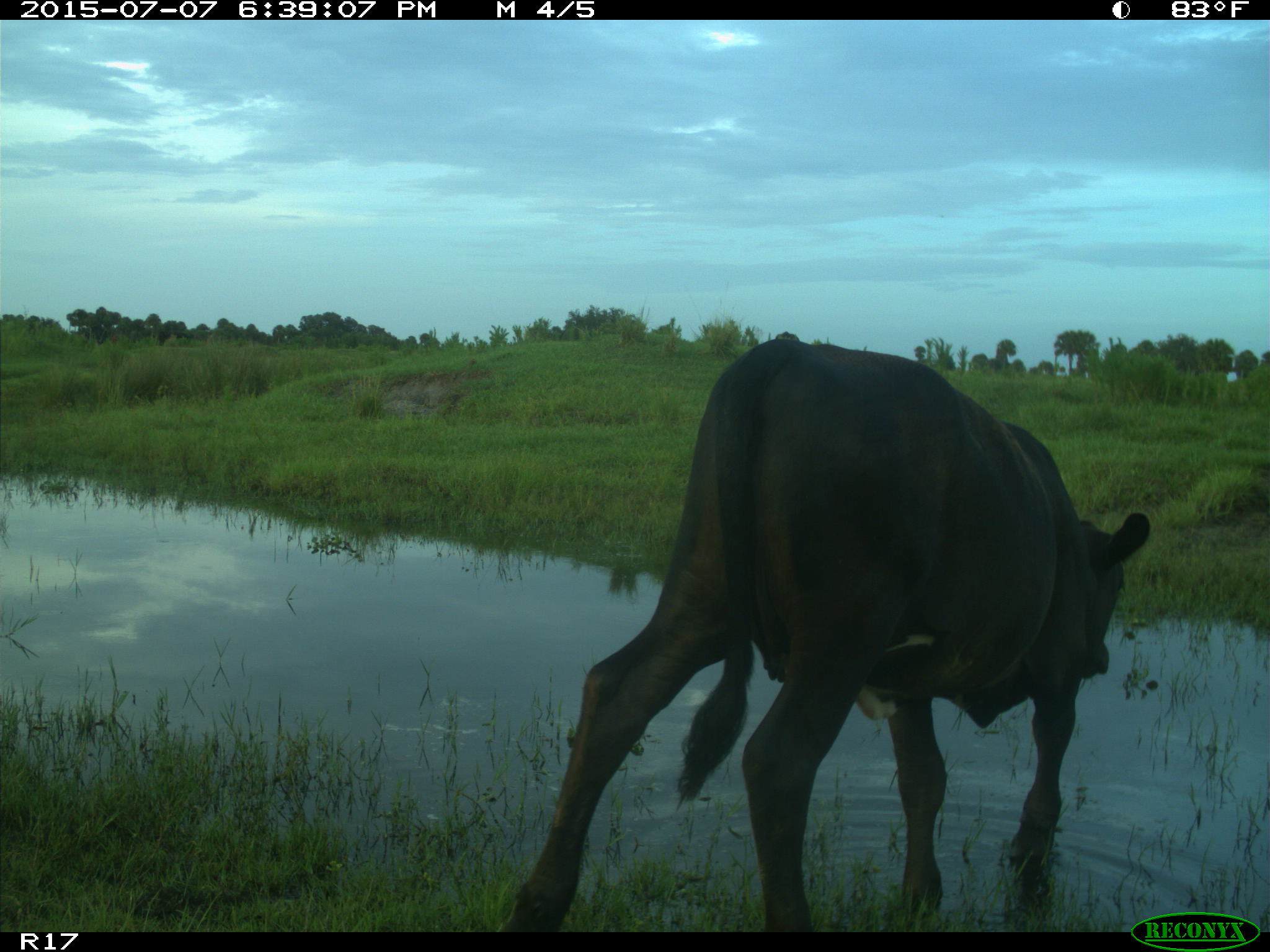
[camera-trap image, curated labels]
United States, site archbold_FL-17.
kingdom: Animalia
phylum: Chordata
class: Mammalia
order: Artiodactyla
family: Bovidae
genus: Bos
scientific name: Bos taurus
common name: domestic cow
Bos taurus (domestic cow).